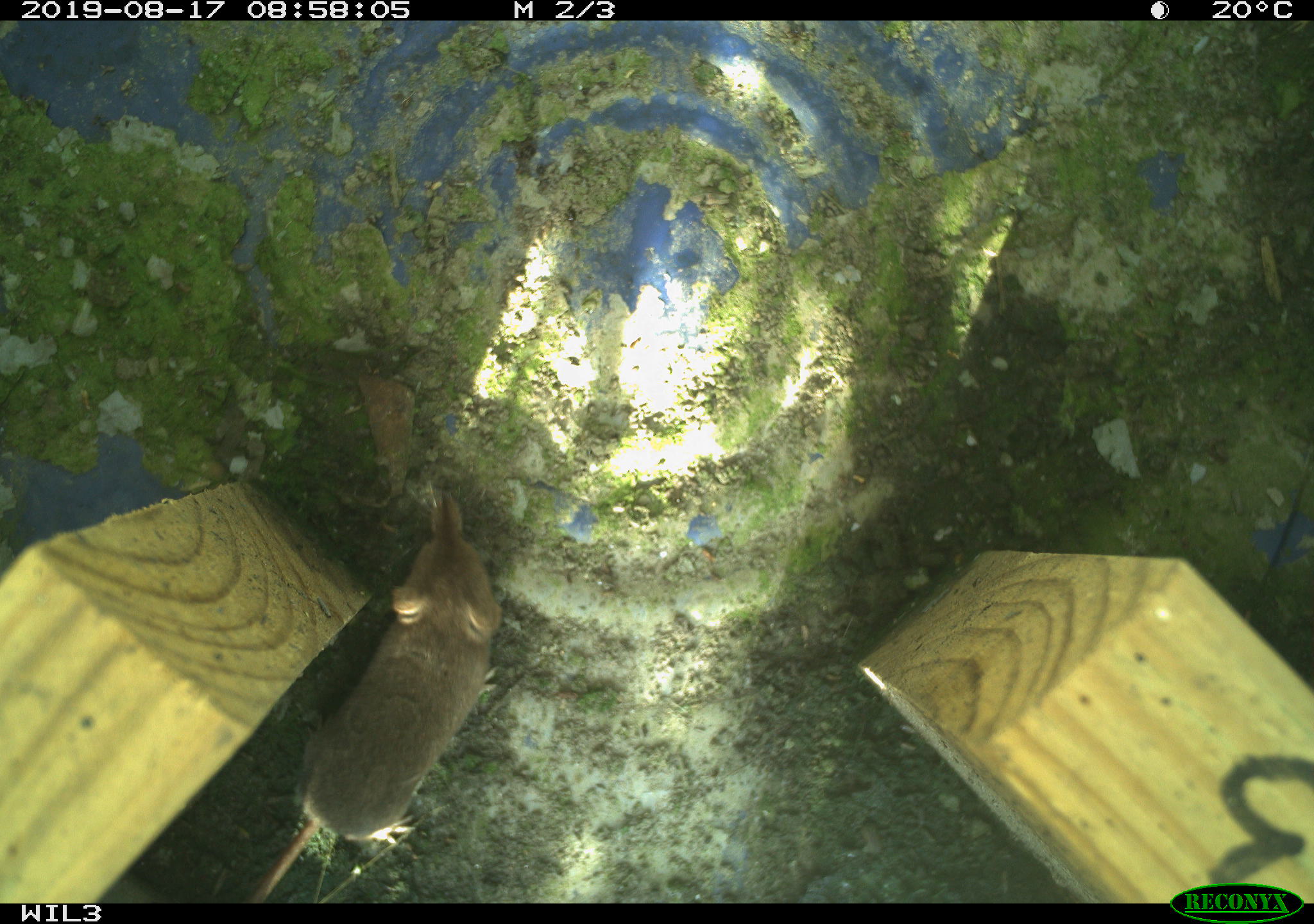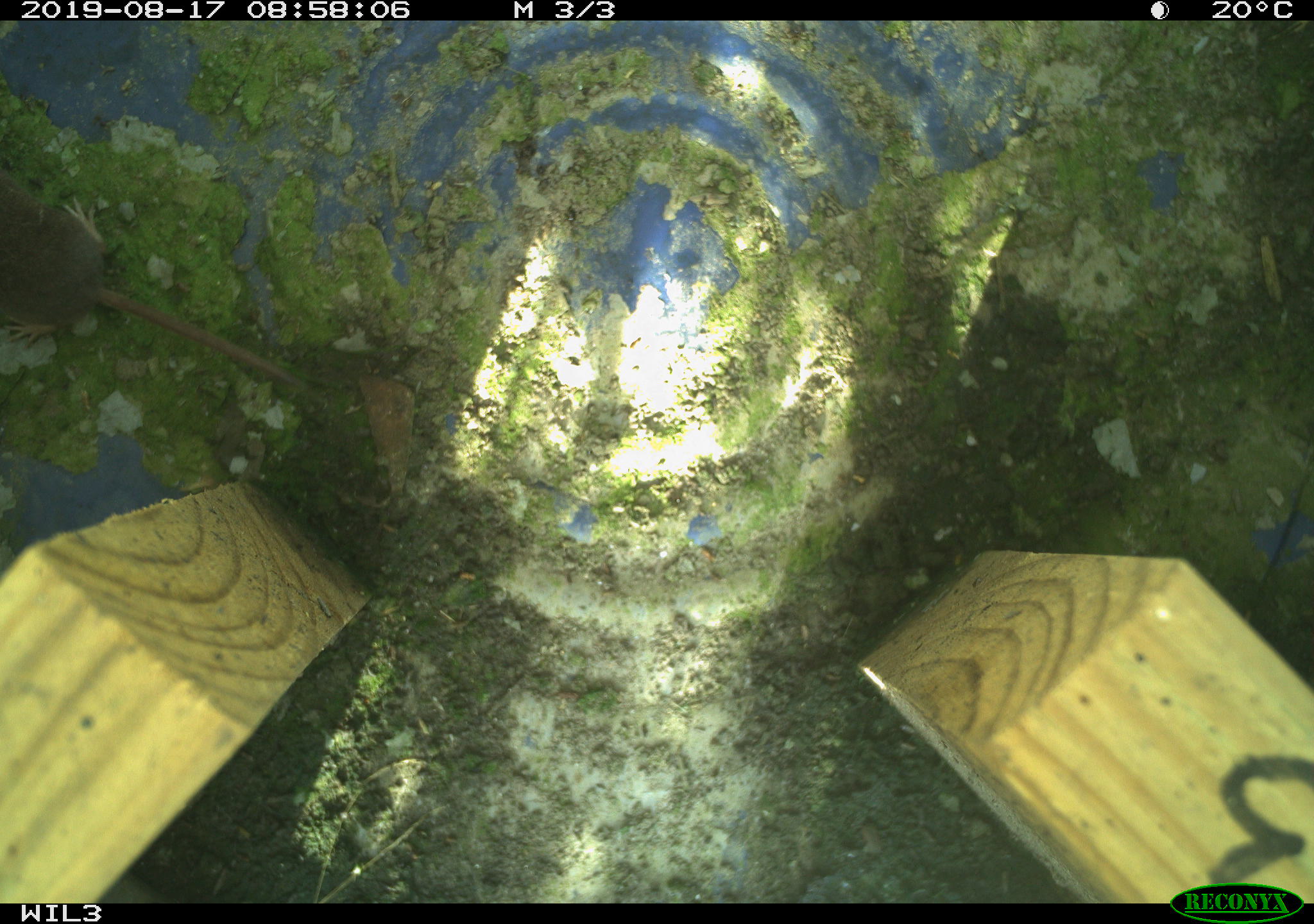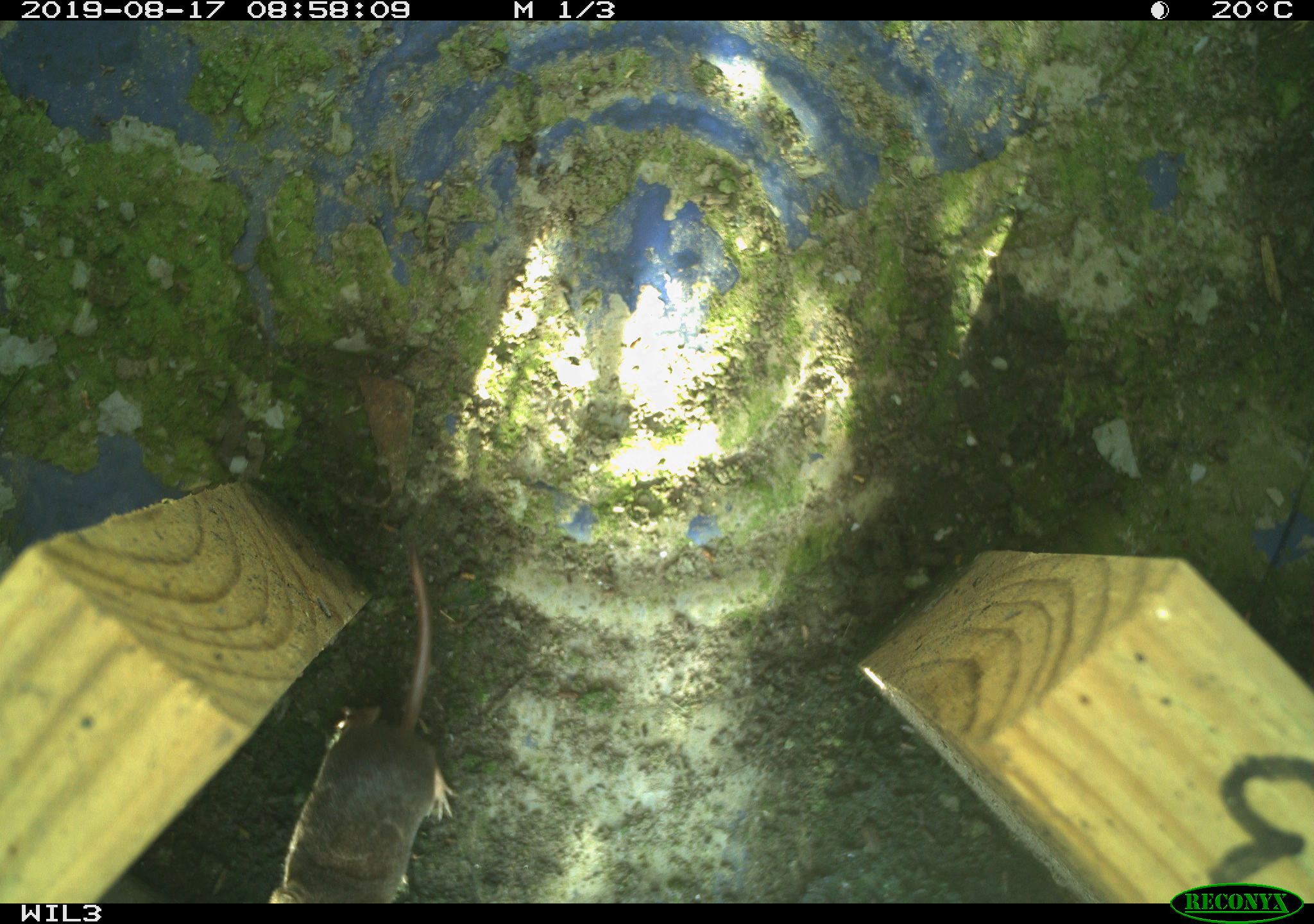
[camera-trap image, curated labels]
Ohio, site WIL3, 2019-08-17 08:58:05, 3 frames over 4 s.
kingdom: Animalia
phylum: Chordata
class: Mammalia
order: Eulipotyphla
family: Soricidae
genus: Sorex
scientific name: Sorex cinereus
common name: masked shrew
Masked shrew (Sorex cinereus).